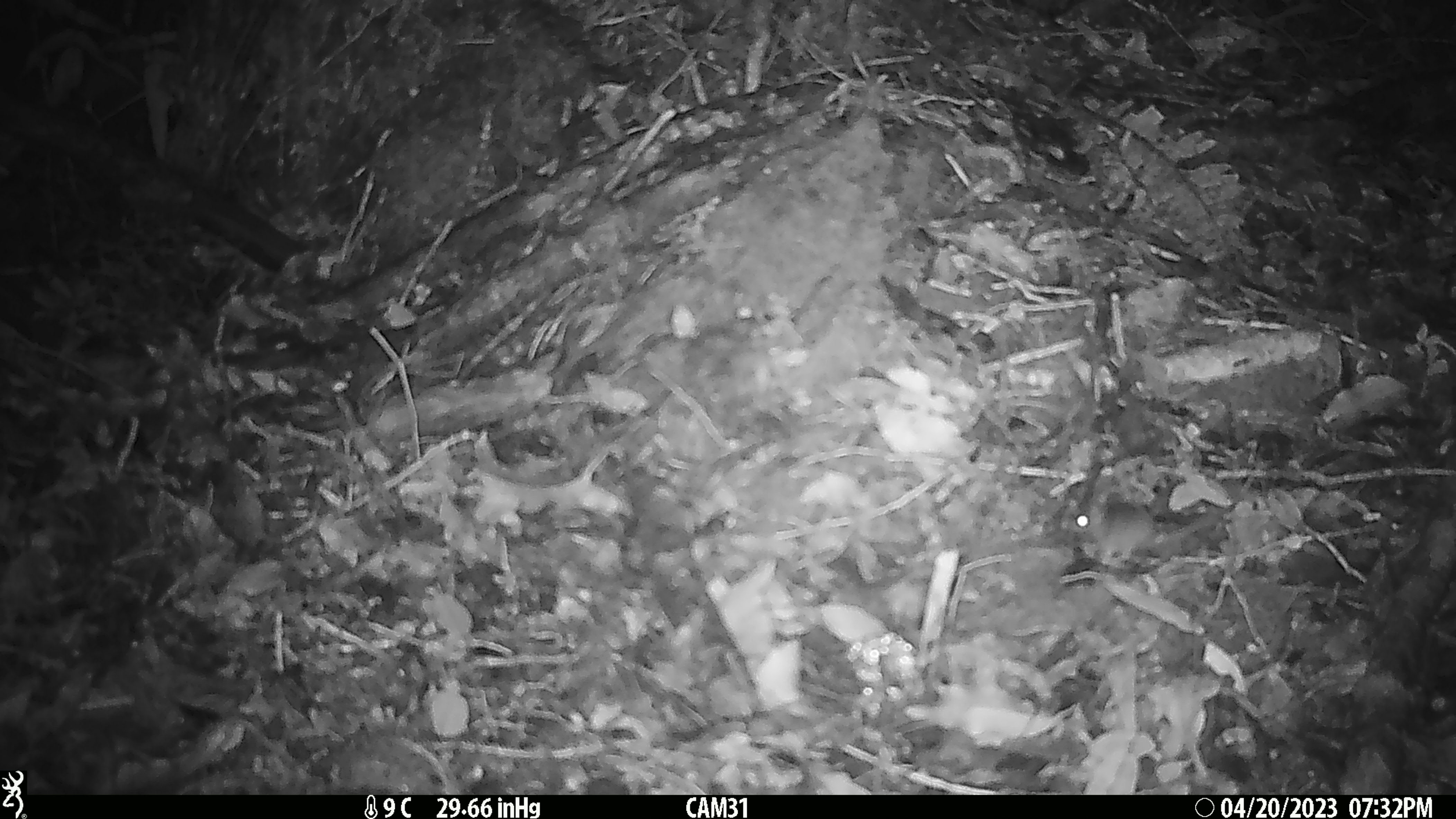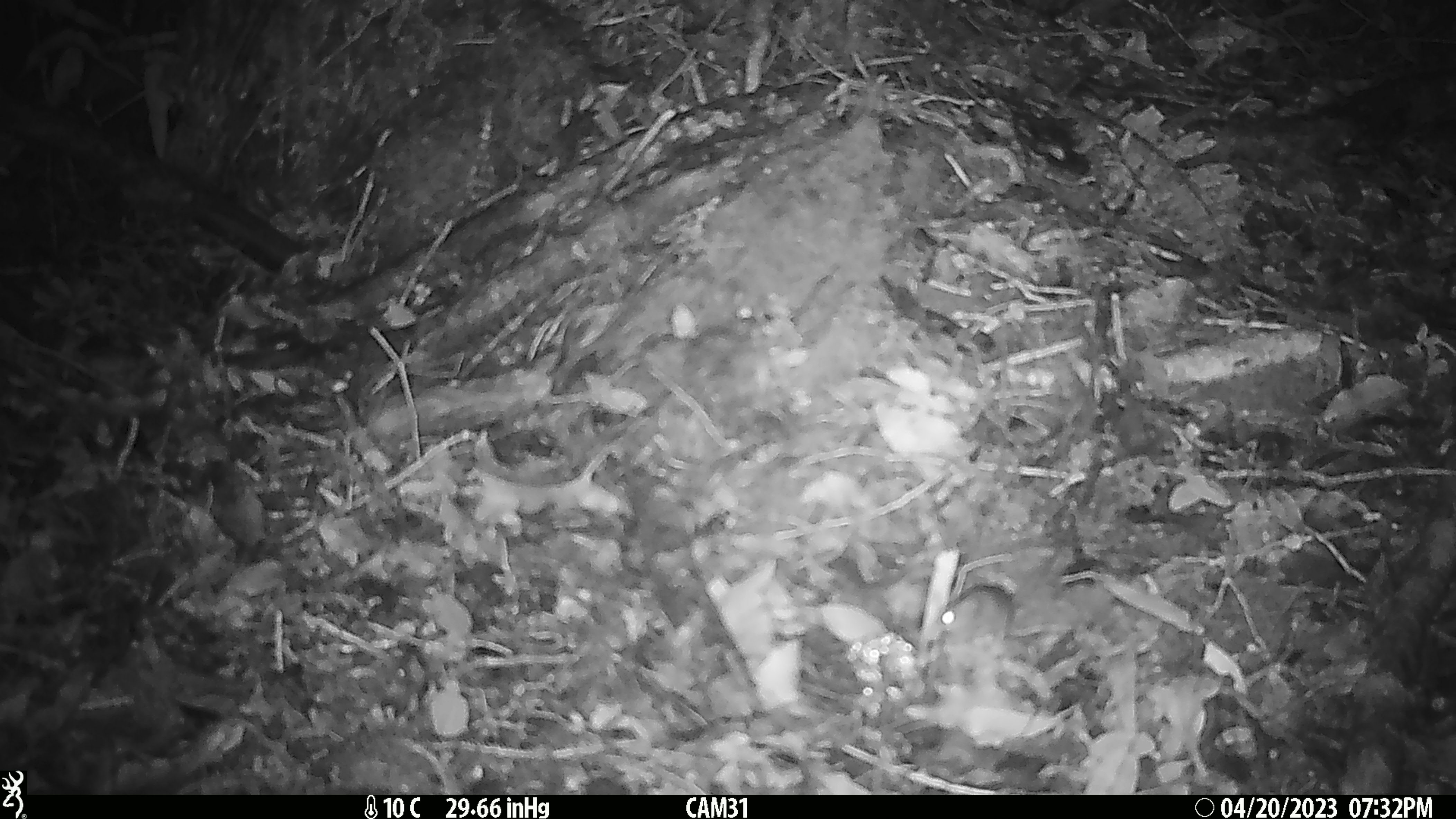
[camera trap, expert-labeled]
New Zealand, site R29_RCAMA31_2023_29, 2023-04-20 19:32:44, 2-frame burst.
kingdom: Animalia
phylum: Chordata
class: Mammalia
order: Rodentia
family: Muridae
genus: Mus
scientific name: Mus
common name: mouse